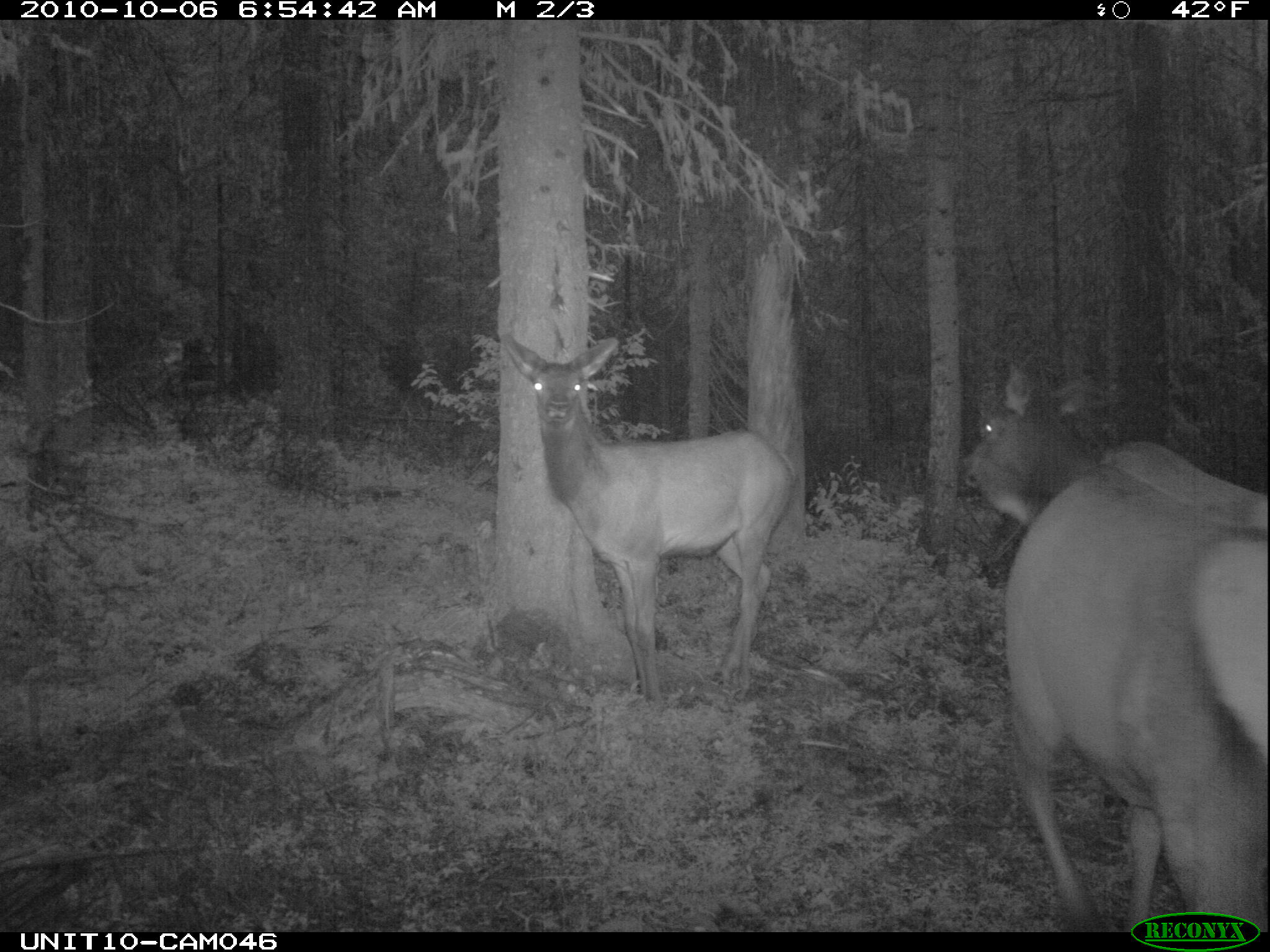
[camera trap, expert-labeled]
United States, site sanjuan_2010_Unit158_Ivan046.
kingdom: Animalia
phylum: Chordata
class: Mammalia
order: Artiodactyla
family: Cervidae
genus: Cervus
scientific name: Cervus elaphus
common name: red deer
Cervus elaphus (red deer).